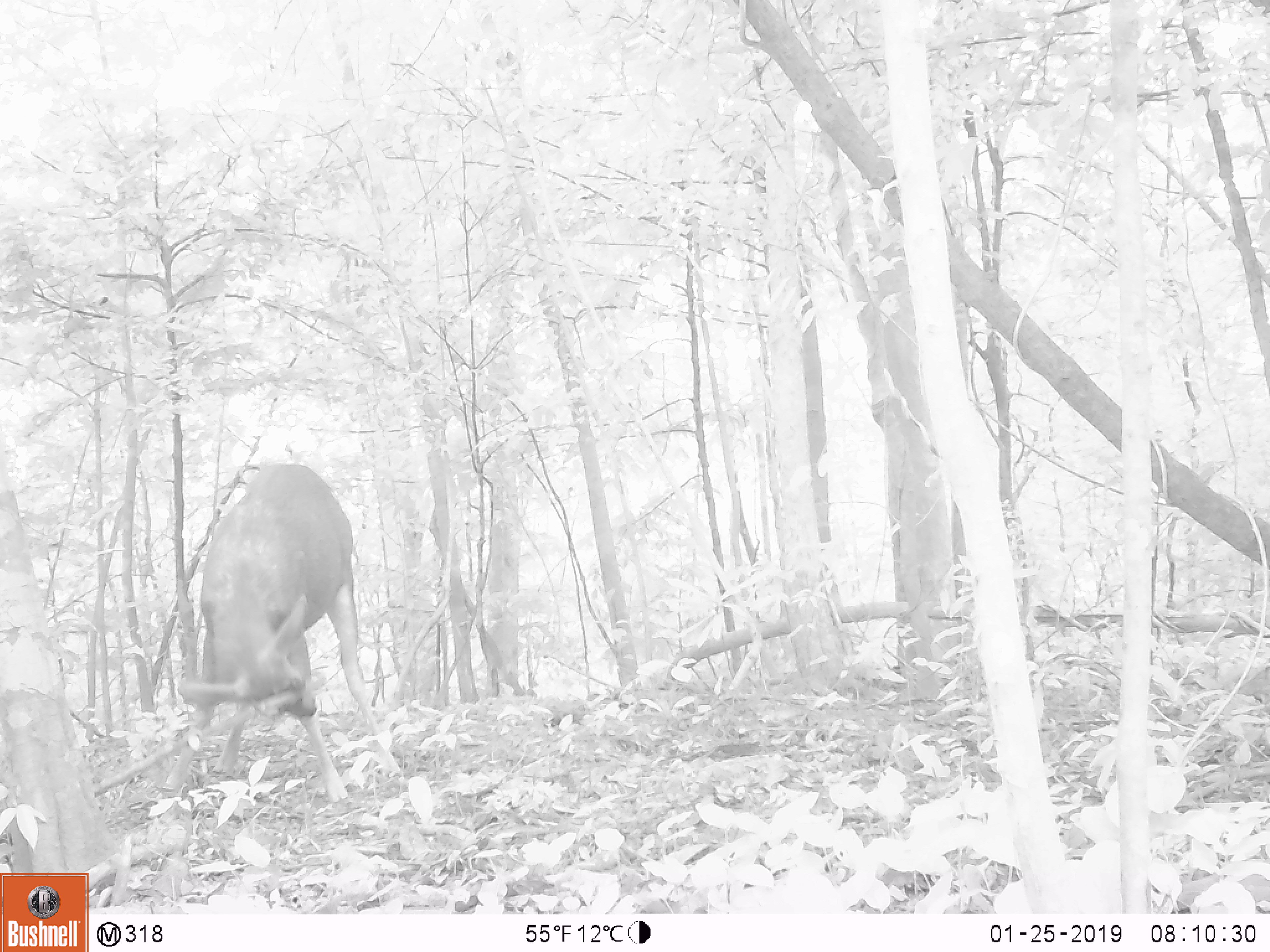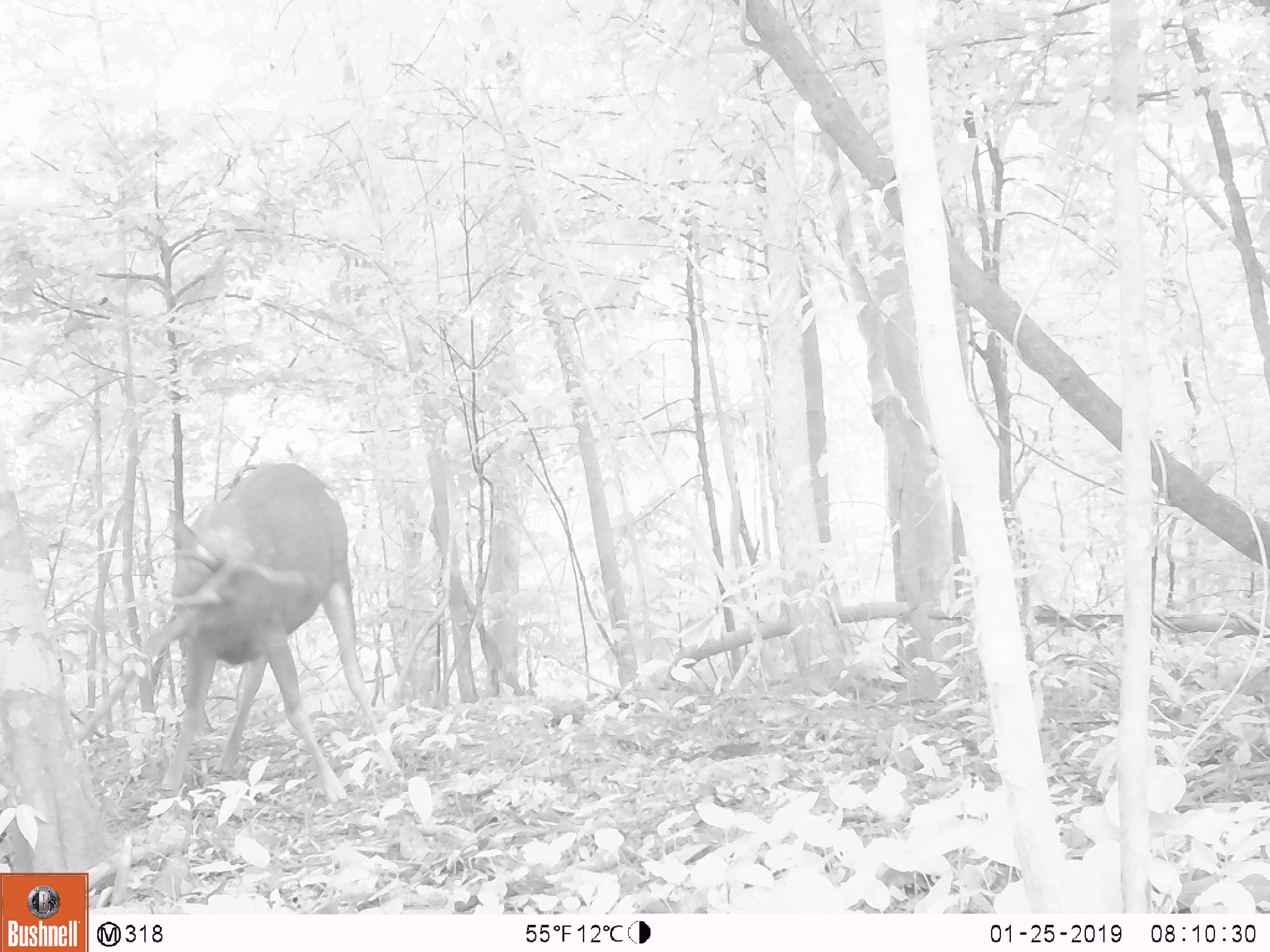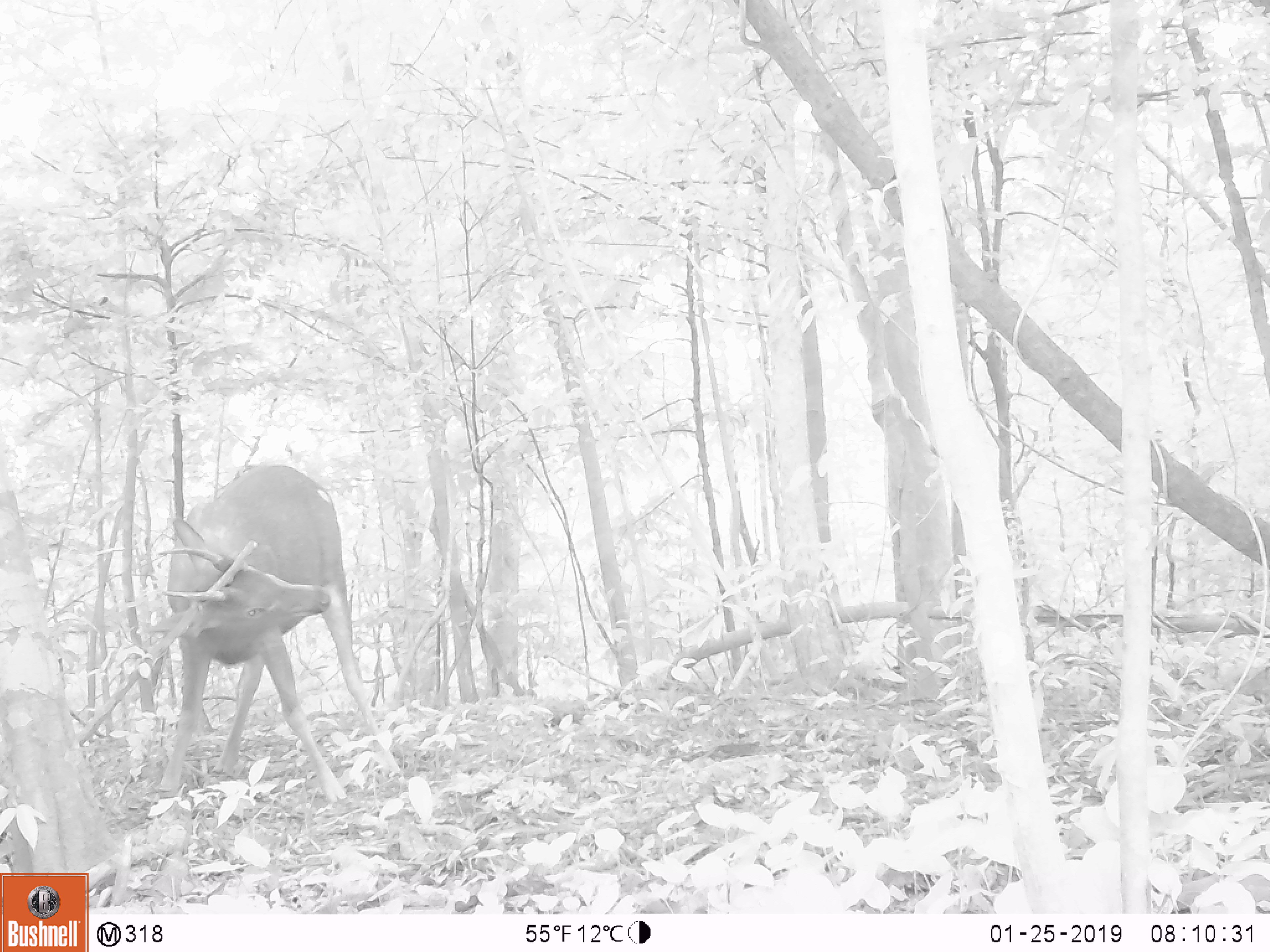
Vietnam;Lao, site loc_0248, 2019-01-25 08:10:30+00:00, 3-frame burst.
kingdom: Animalia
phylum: Chordata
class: Mammalia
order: Artiodactyla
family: Cervidae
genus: Rusa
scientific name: Rusa unicolor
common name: sambar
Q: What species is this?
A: Sambar (Rusa unicolor).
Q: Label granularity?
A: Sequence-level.